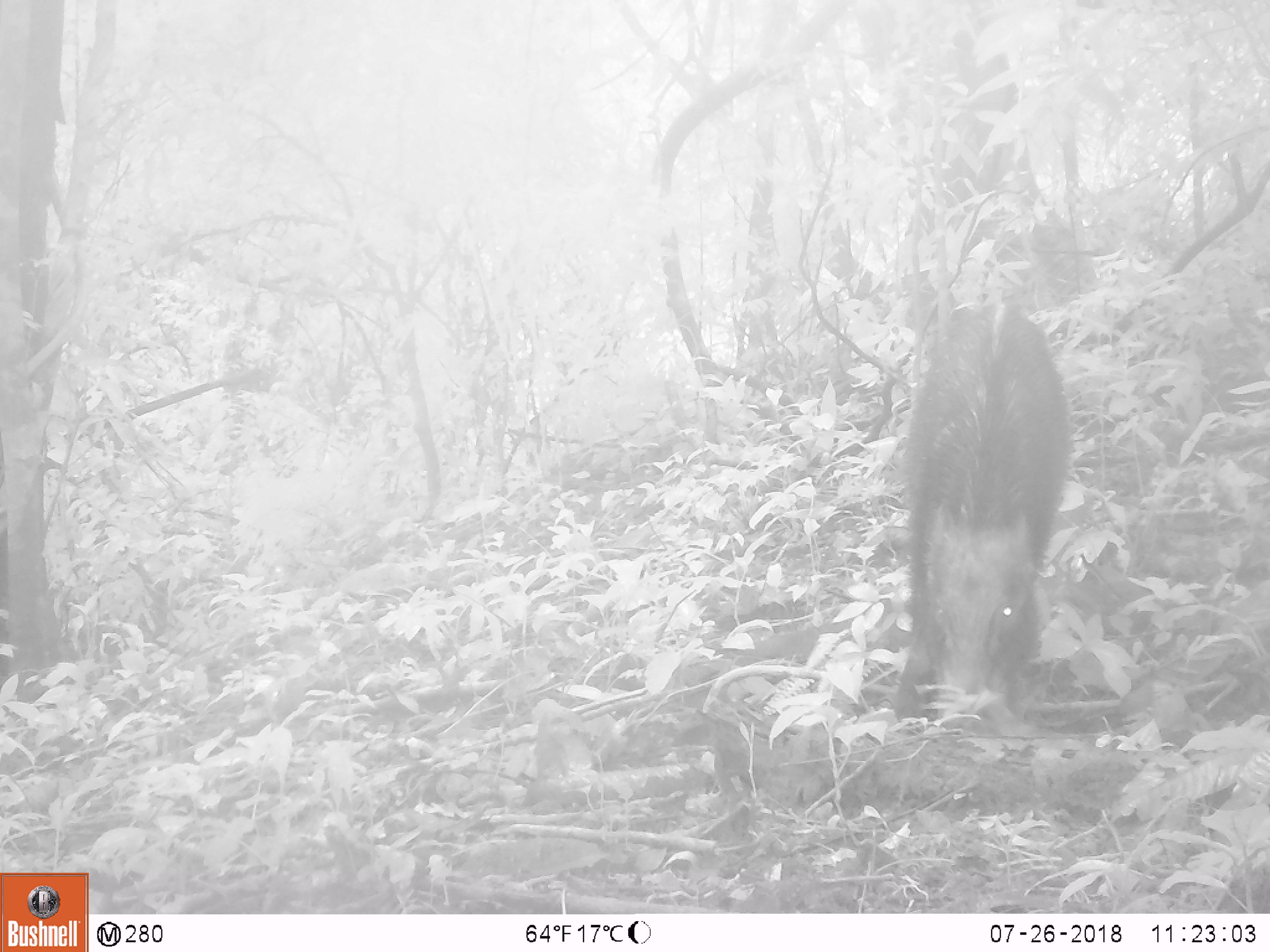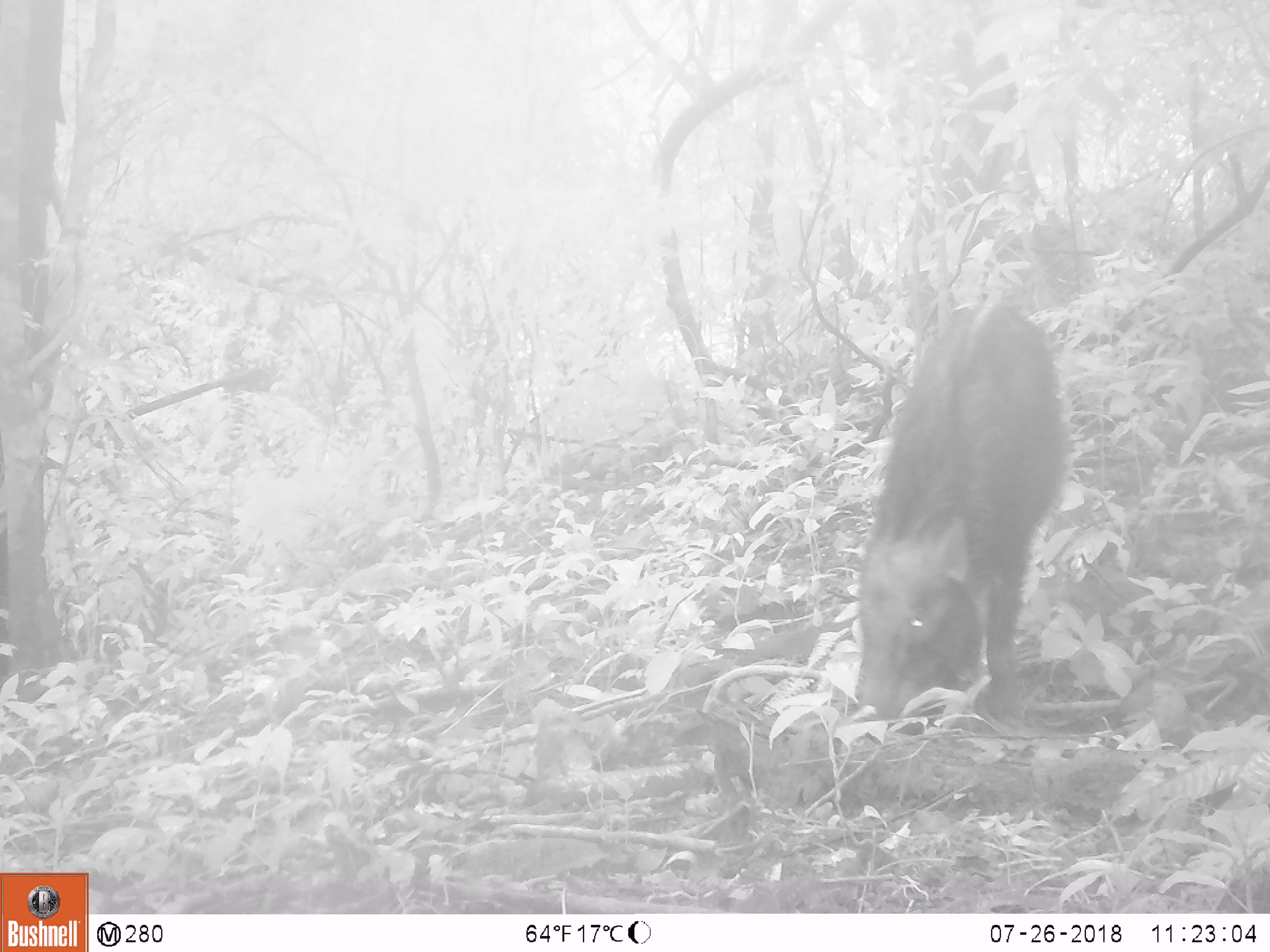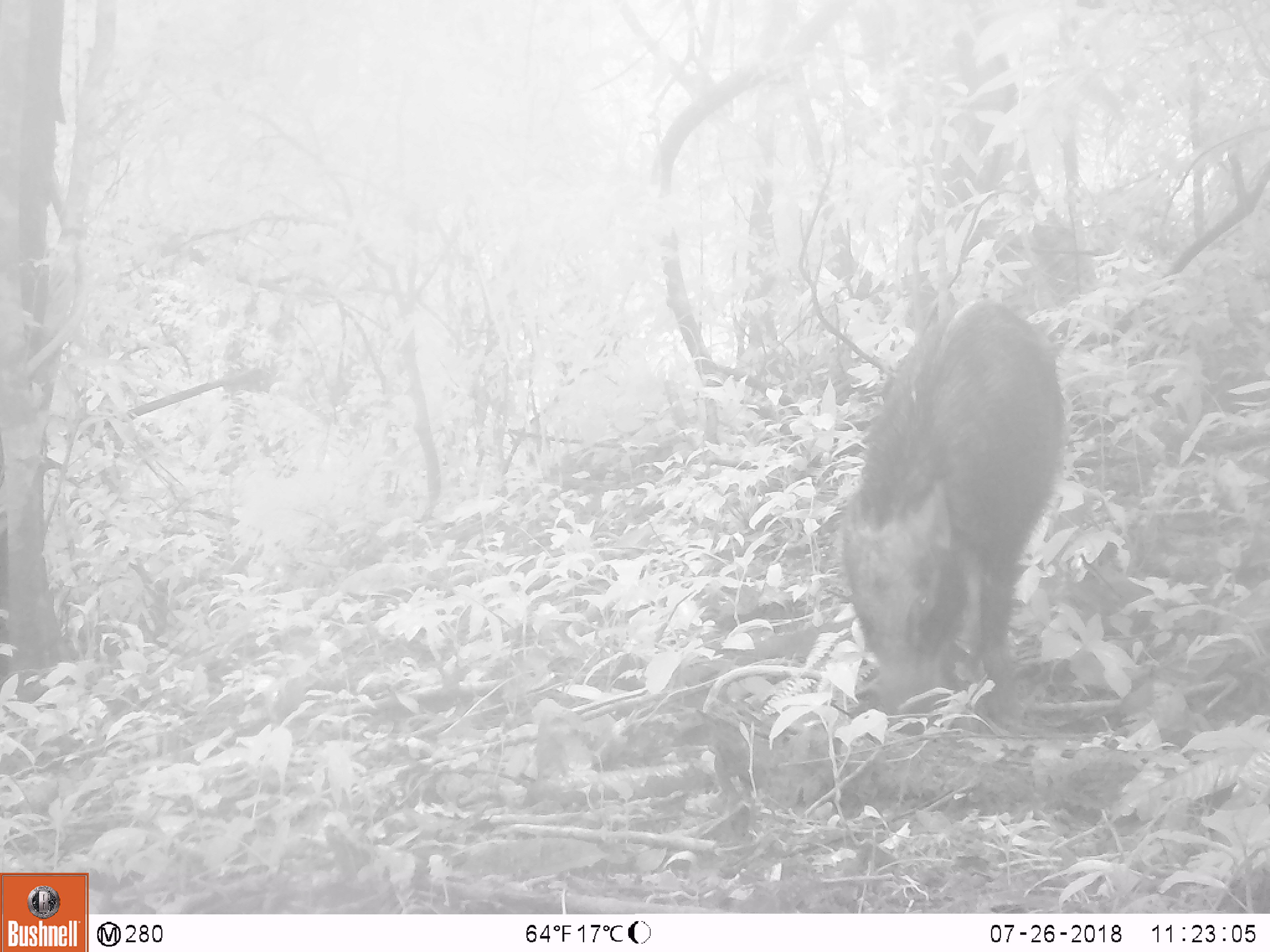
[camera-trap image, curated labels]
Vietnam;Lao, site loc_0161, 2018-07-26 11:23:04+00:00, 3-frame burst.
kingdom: Animalia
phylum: Chordata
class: Mammalia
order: Artiodactyla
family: Suidae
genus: Sus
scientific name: Sus scrofa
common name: eurasian wild pig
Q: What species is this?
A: Eurasian wild pig (Sus scrofa).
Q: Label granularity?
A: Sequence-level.